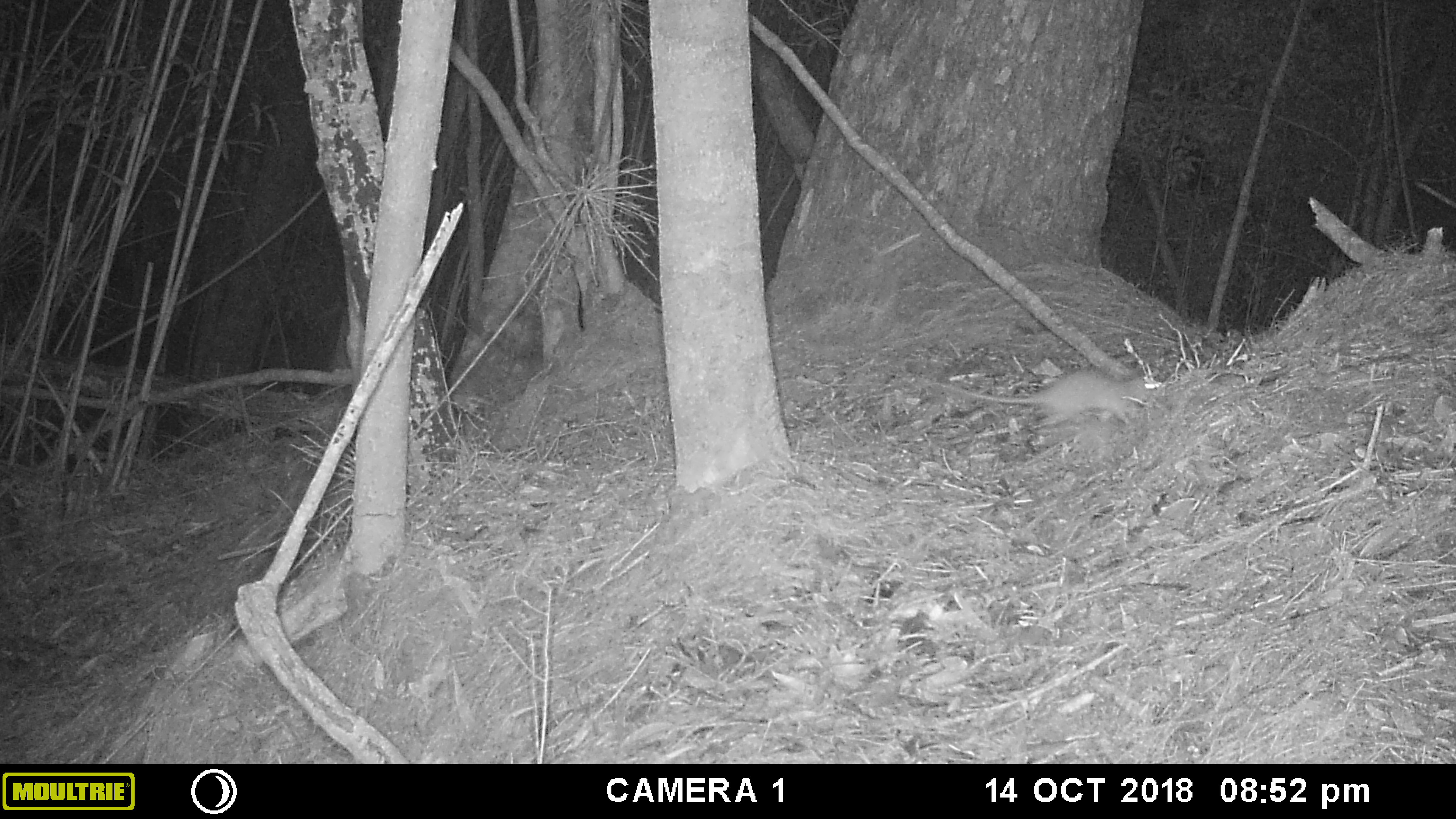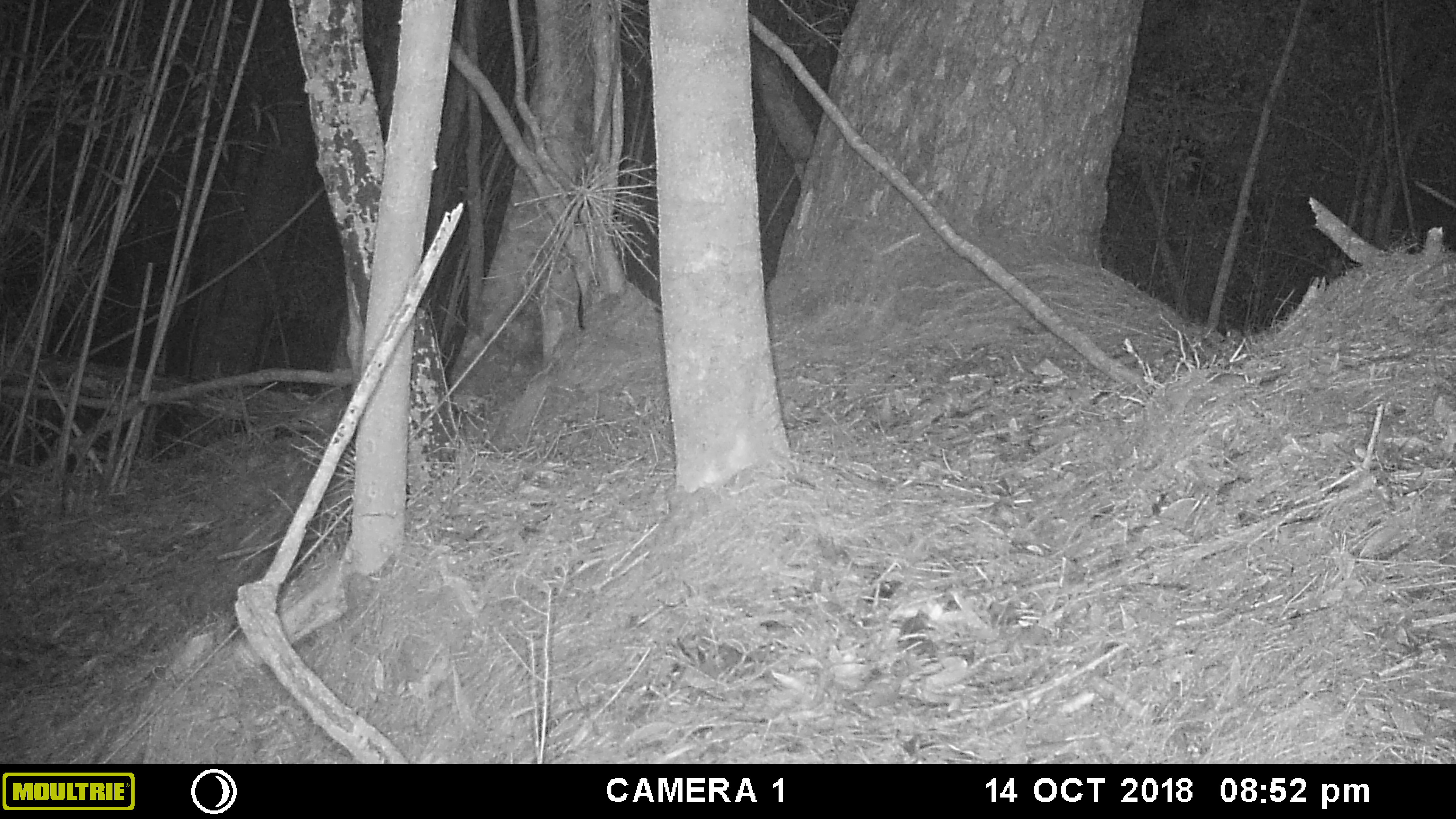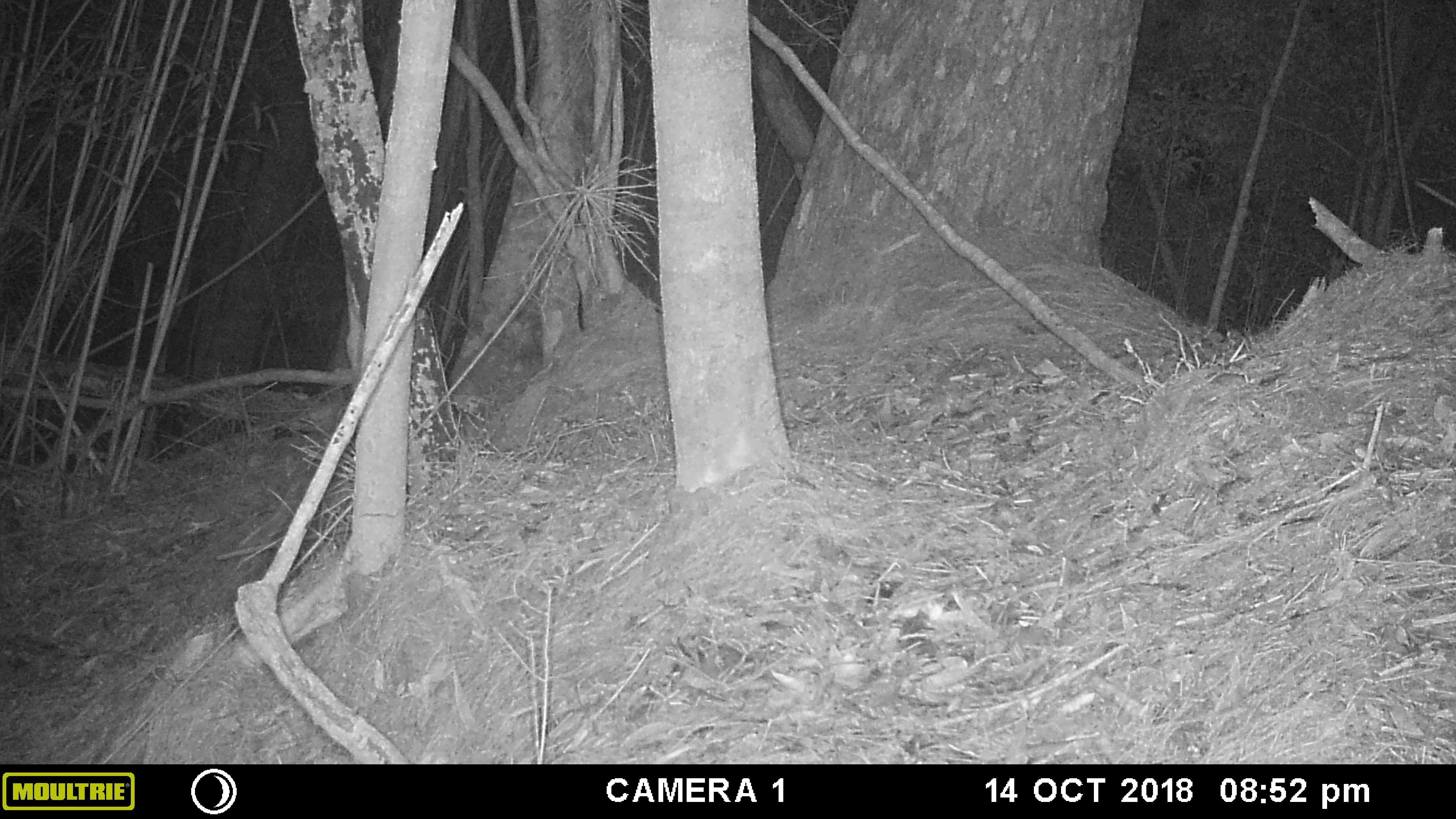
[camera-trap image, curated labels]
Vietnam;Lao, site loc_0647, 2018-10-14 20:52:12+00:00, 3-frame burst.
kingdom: Animalia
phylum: Chordata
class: Mammalia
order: Rodentia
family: Muridae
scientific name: Muridae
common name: old-world mice and rats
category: unidentified murid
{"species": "unidentified murid (old-world mice and rats) (Muridae)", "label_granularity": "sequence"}